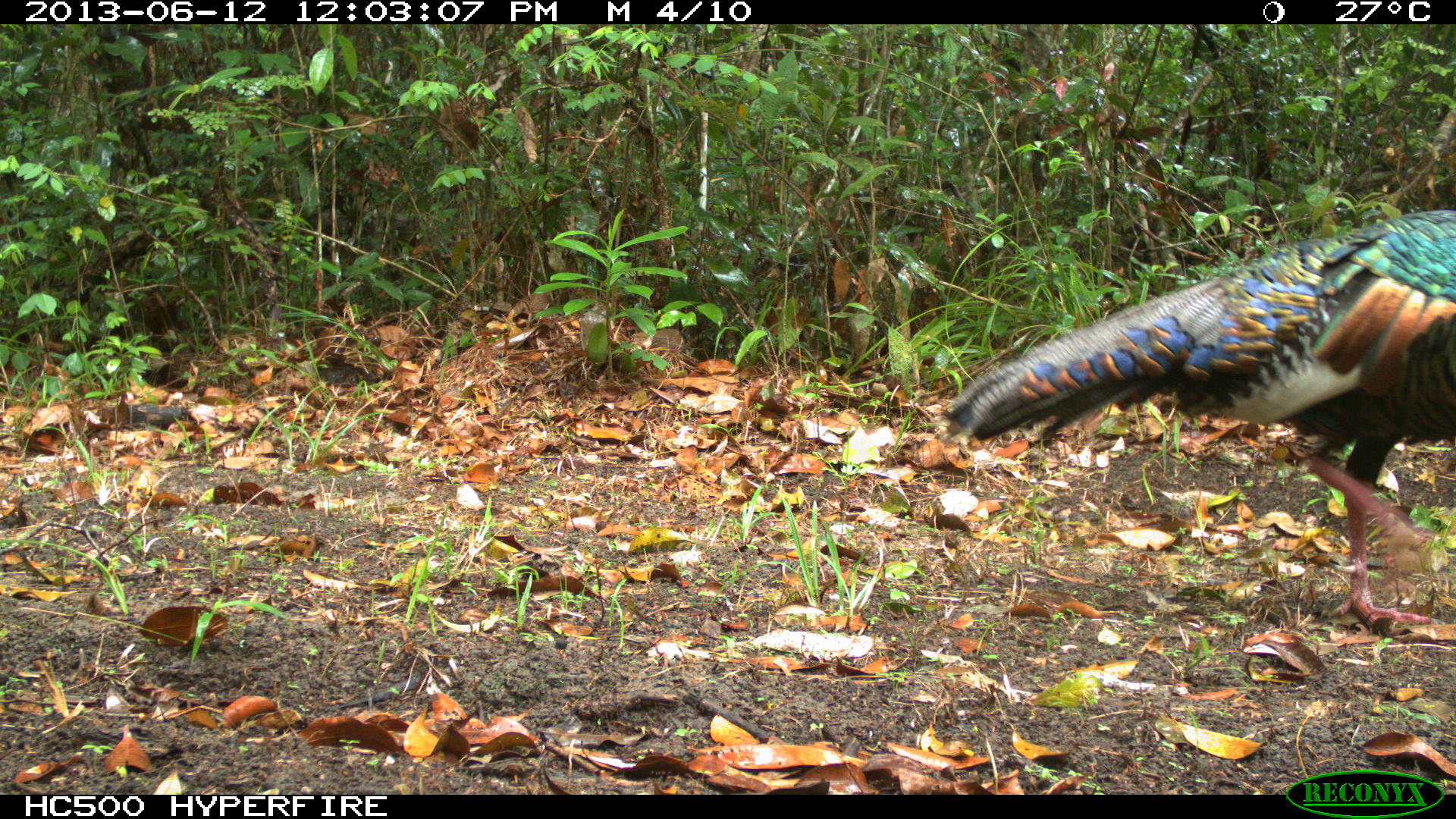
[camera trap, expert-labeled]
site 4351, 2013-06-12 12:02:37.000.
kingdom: Animalia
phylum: Chordata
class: Aves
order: Galliformes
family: Phasianidae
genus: Meleagris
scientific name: Meleagris ocellata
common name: ocellated turkey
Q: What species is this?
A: Meleagris ocellata (ocellated turkey).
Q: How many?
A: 1.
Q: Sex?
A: Male.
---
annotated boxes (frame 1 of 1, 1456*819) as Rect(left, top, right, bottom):
meleagris ocellata: Rect(939, 206, 1456, 634)